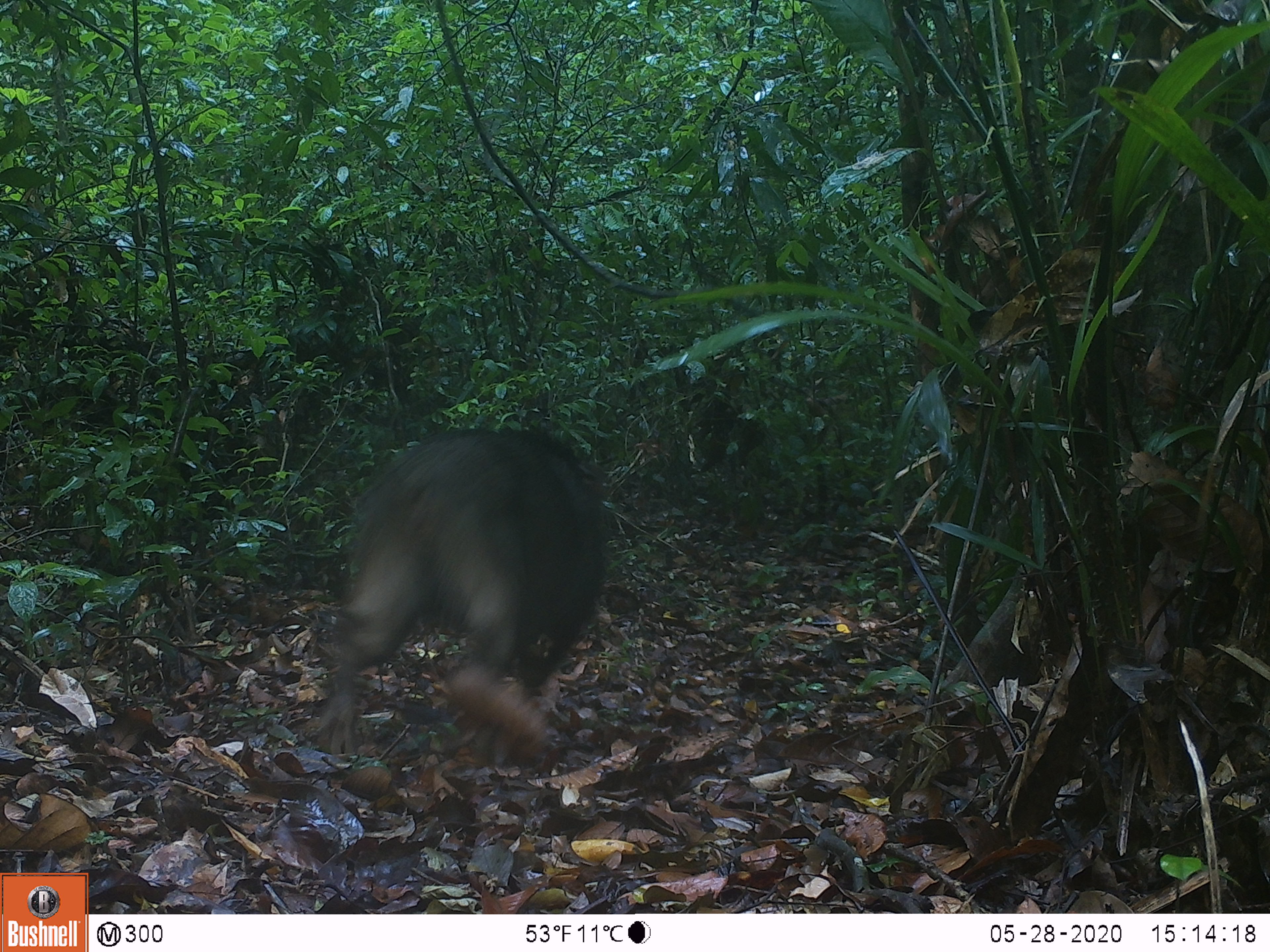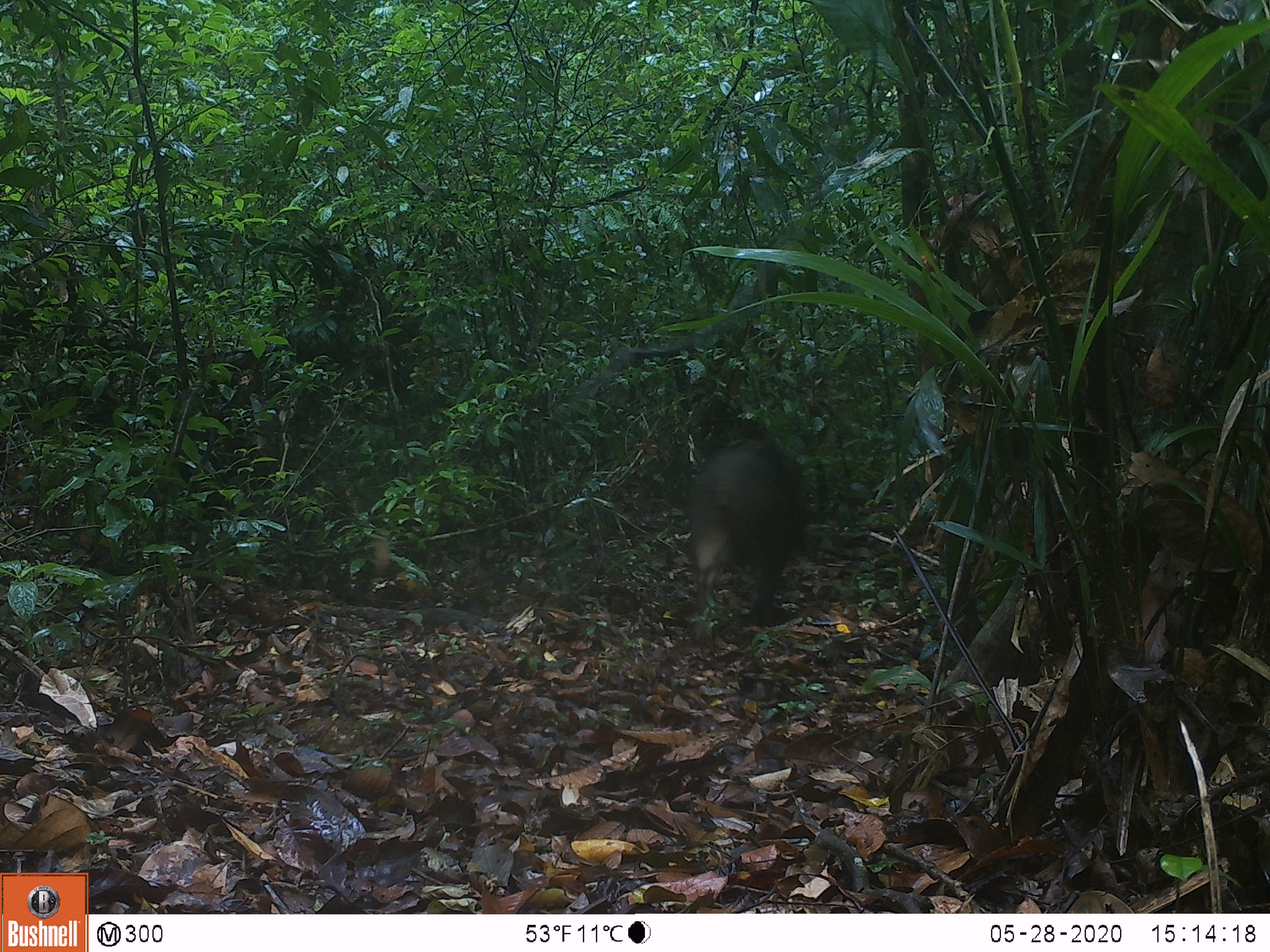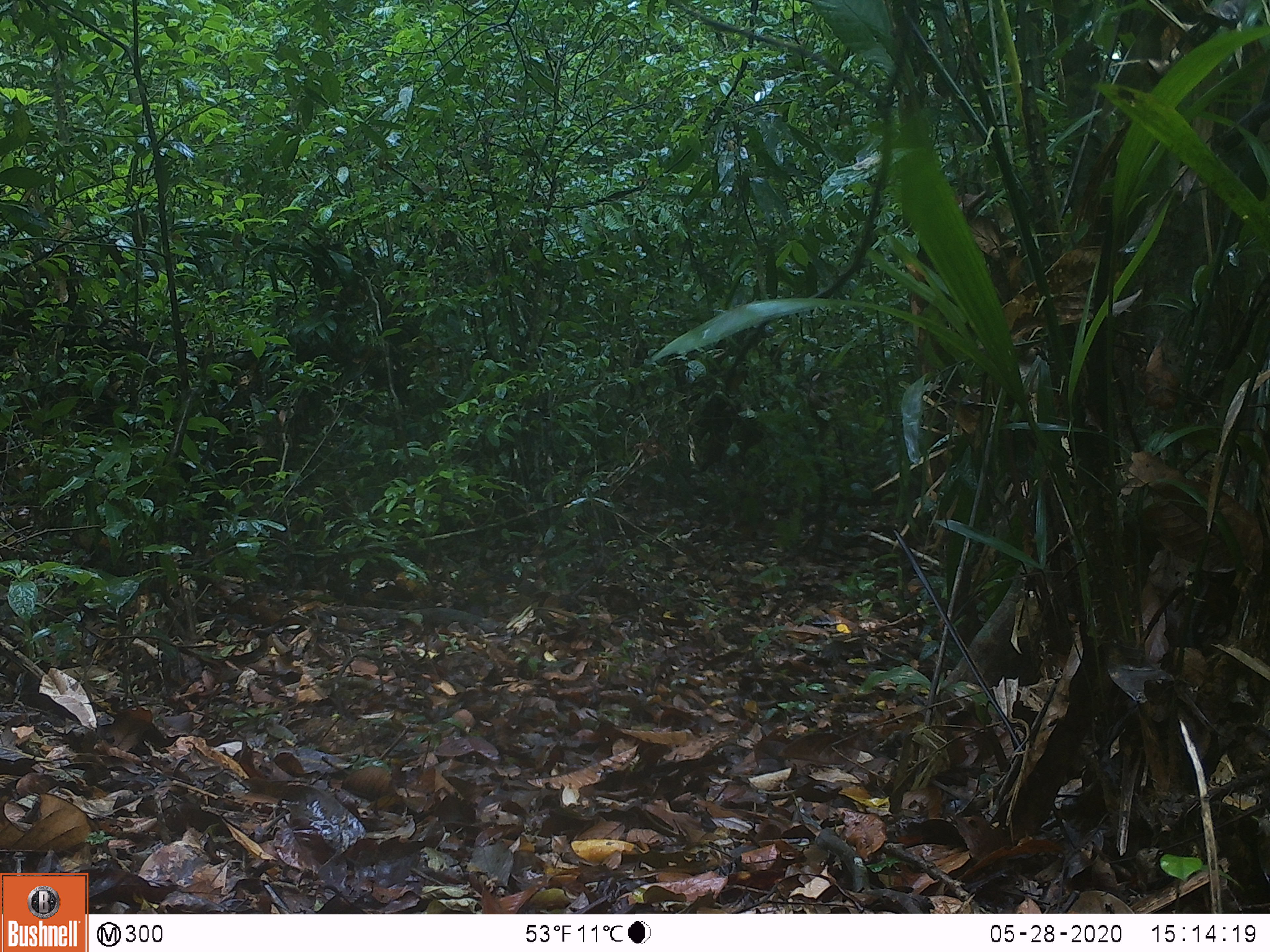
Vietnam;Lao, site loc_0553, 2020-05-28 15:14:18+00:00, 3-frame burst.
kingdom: Animalia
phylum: Chordata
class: Mammalia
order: Artiodactyla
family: Suidae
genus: Sus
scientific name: Sus scrofa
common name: eurasian wild pig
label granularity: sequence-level